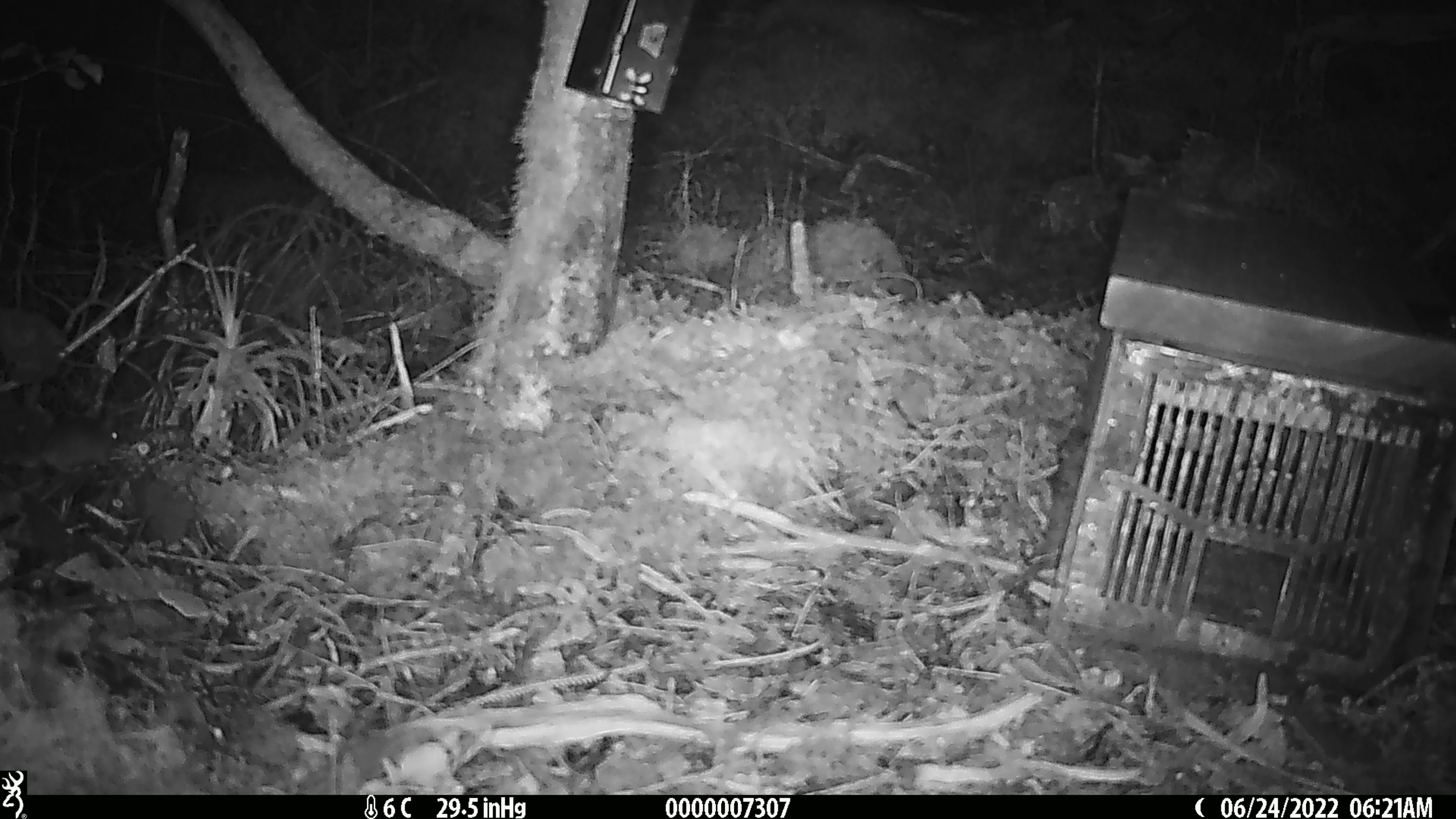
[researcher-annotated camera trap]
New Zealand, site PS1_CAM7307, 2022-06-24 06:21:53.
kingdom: Animalia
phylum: Chordata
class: Mammalia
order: Rodentia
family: Muridae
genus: Mus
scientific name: Mus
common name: mouse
Mouse (Mus).